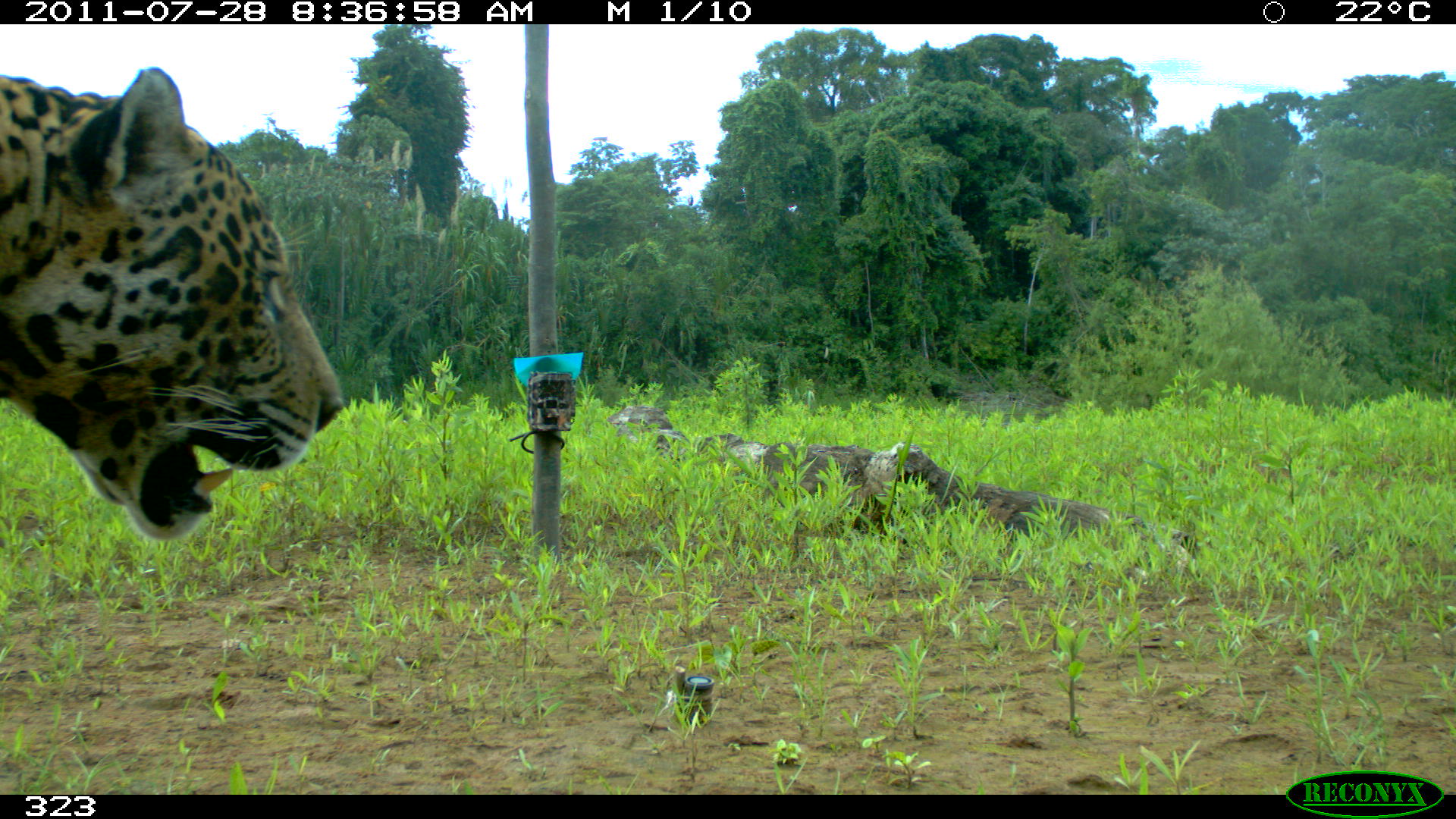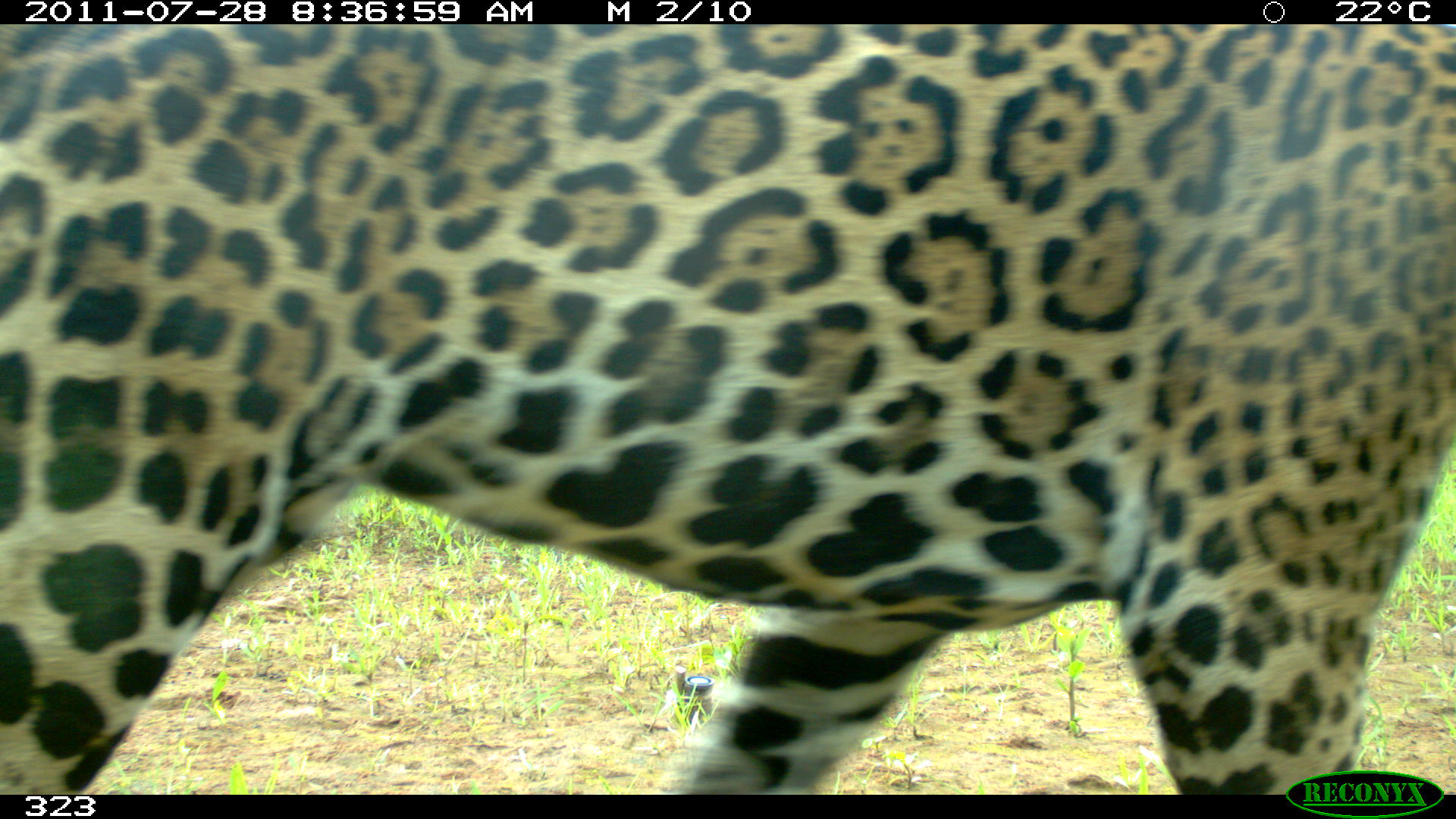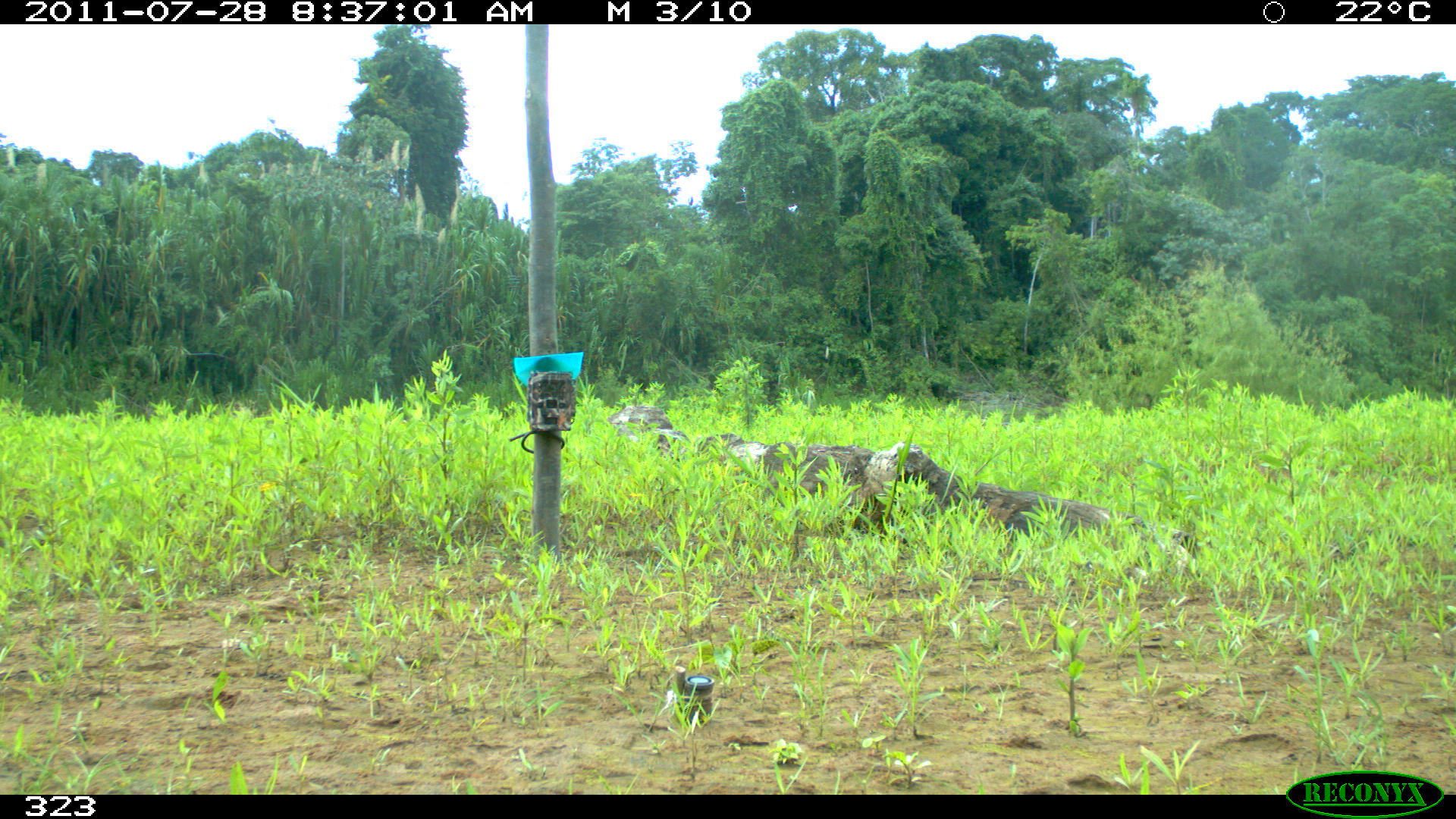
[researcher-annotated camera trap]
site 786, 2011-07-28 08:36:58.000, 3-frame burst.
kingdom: Animalia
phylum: Chordata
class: Mammalia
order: Carnivora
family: Felidae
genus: Panthera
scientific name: Panthera onca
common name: jaguar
Panthera onca (jaguar).